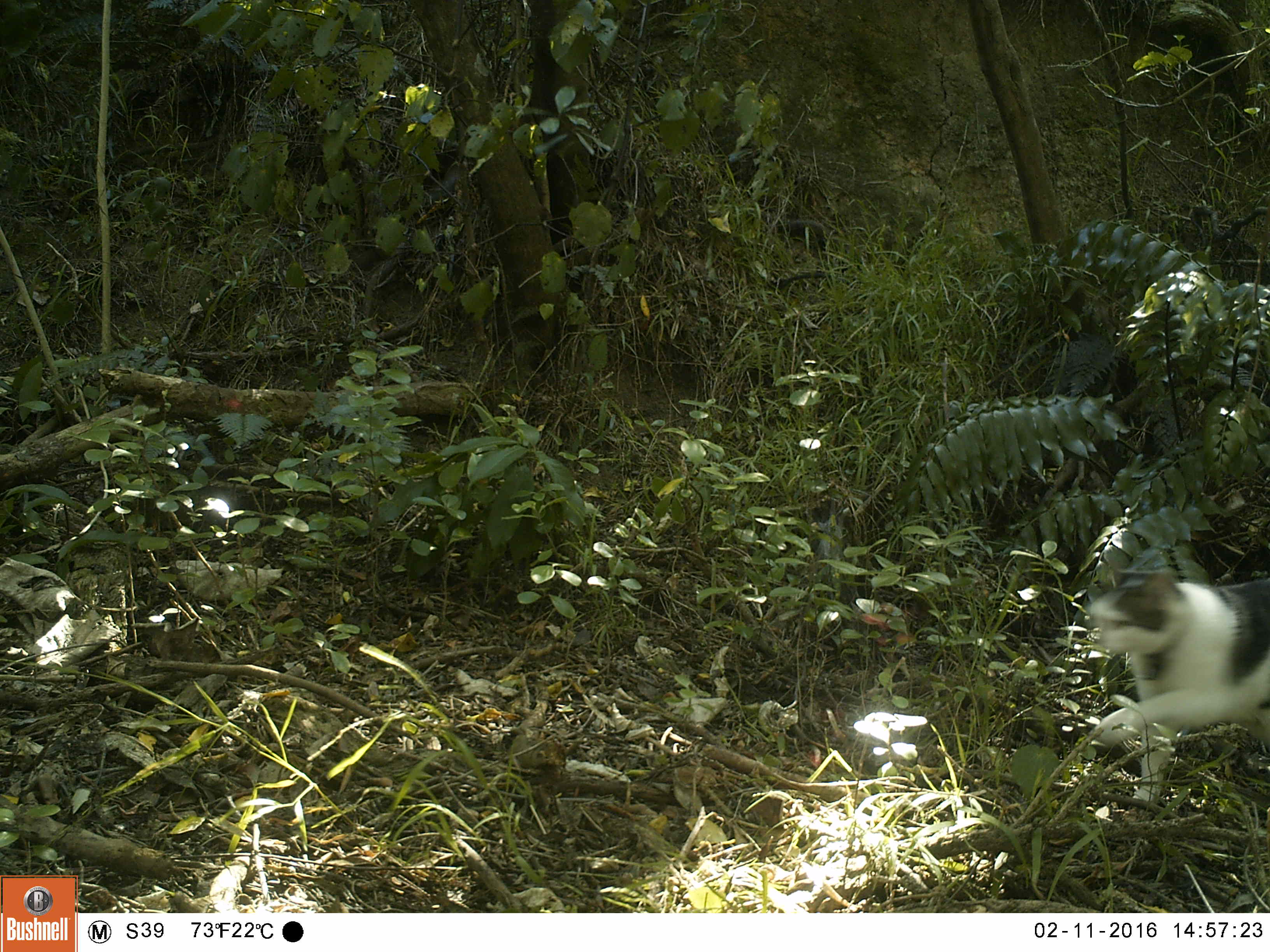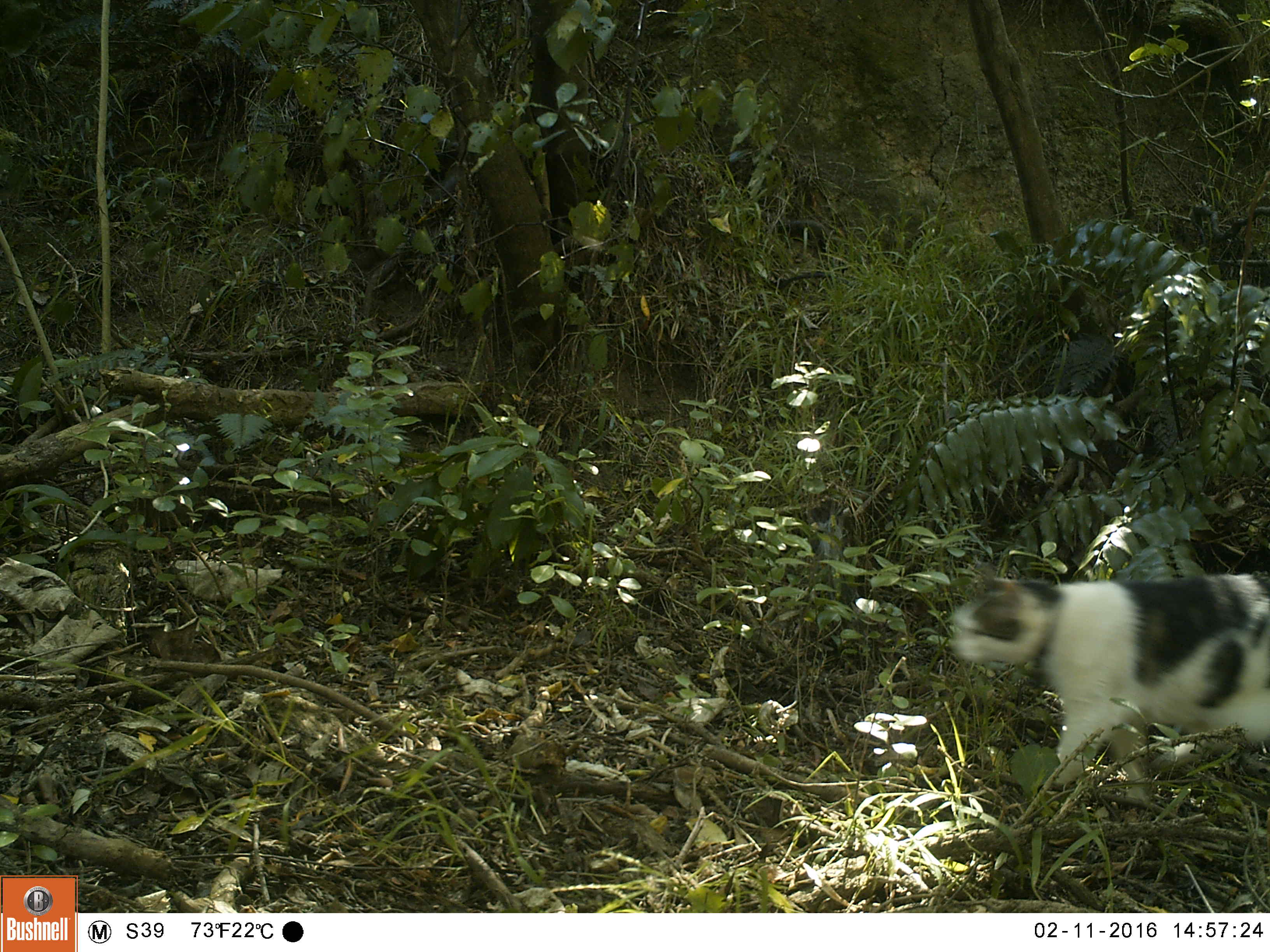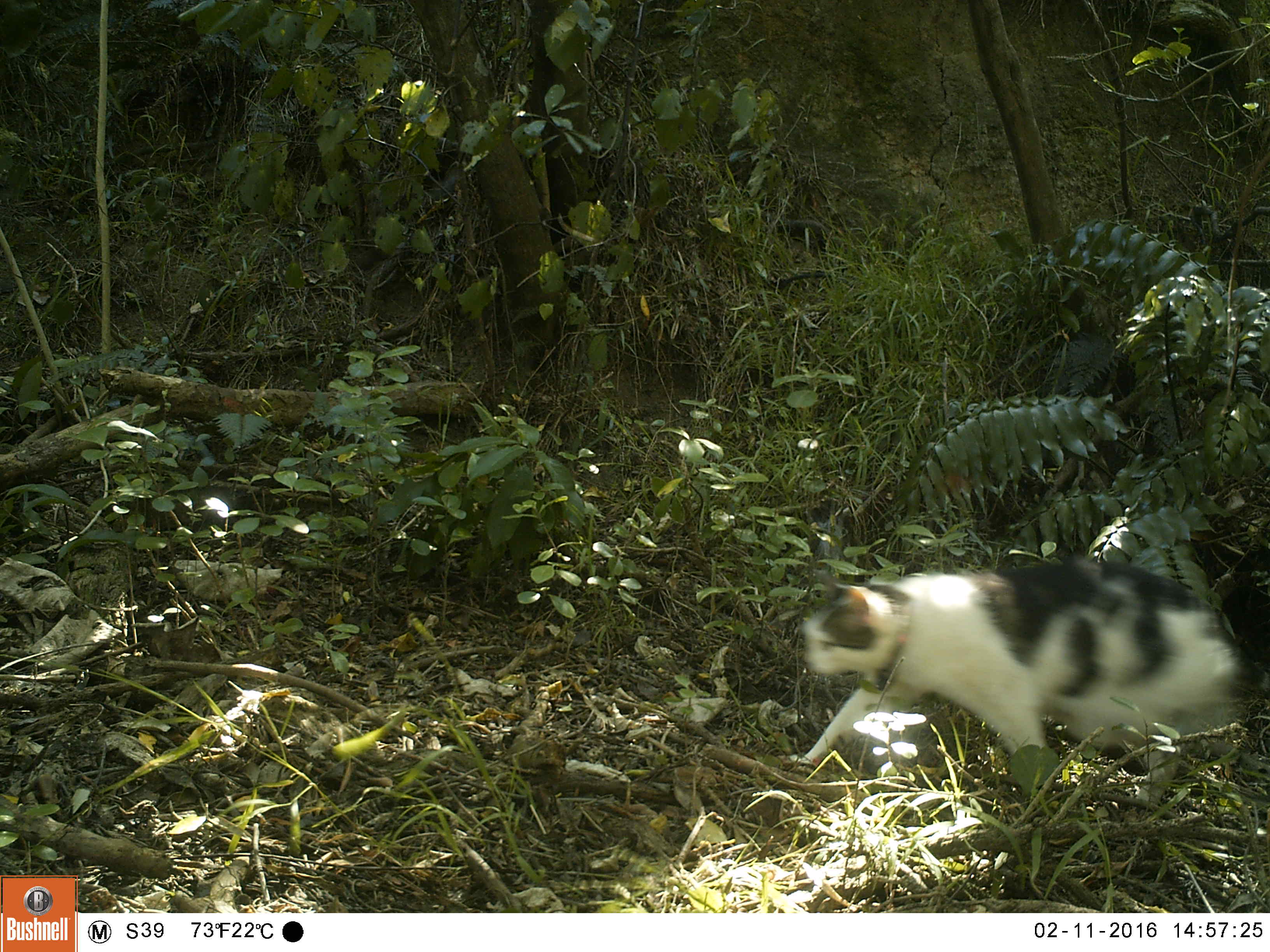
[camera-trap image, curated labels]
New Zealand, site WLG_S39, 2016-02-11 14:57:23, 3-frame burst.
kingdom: Animalia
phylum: Chordata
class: Mammalia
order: Carnivora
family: Felidae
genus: Felis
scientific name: Felis catus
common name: domestic cat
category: cat